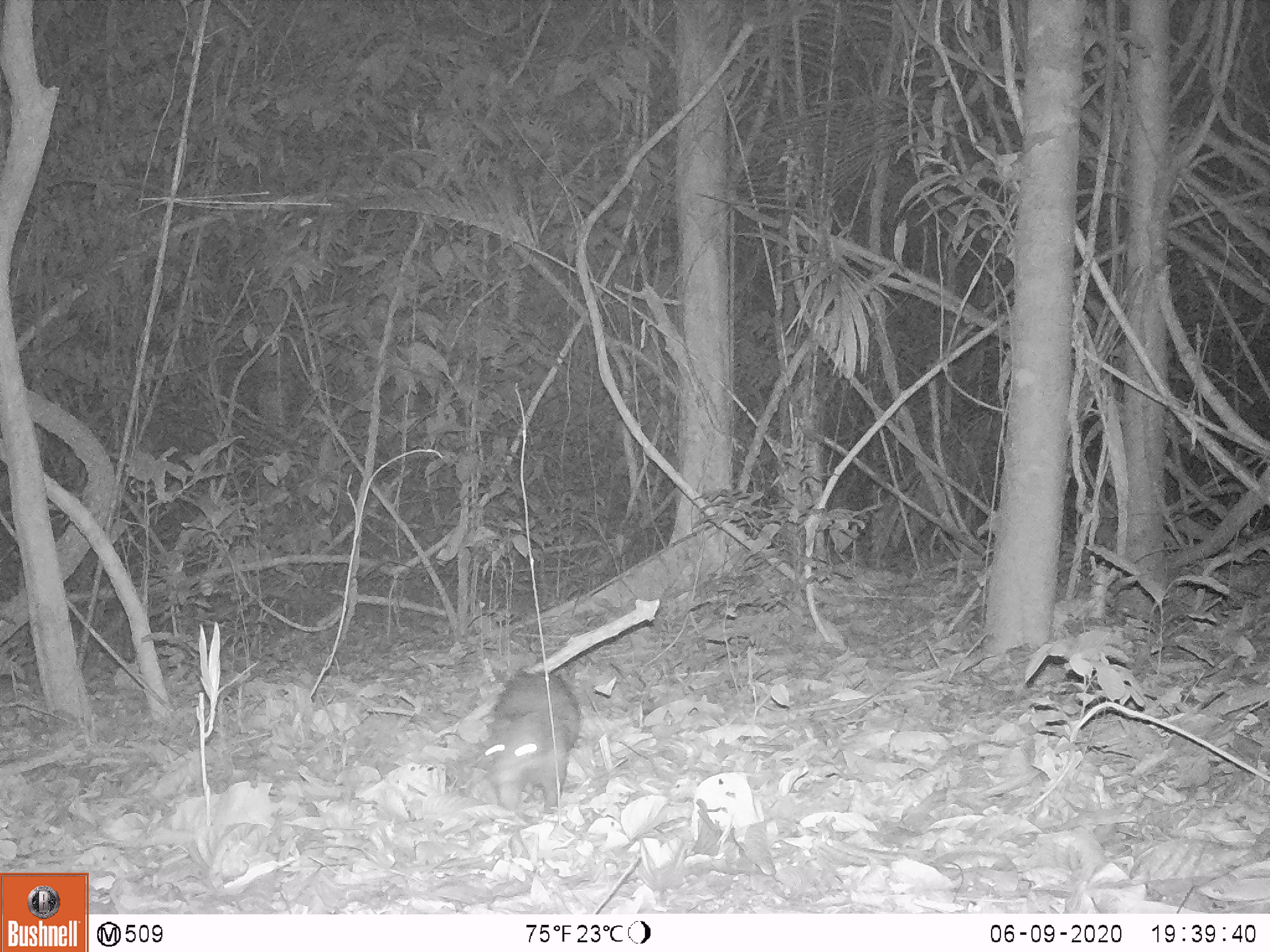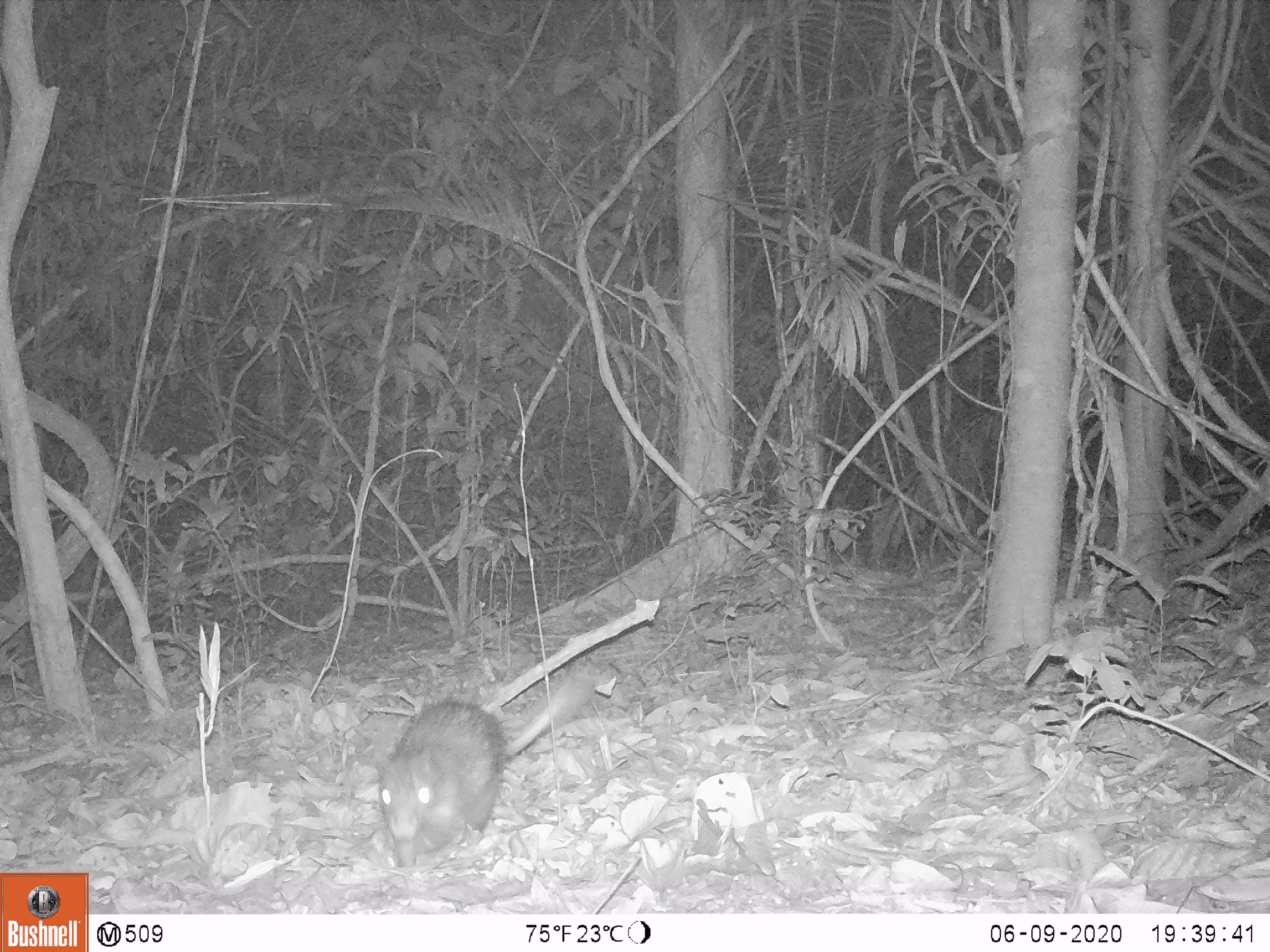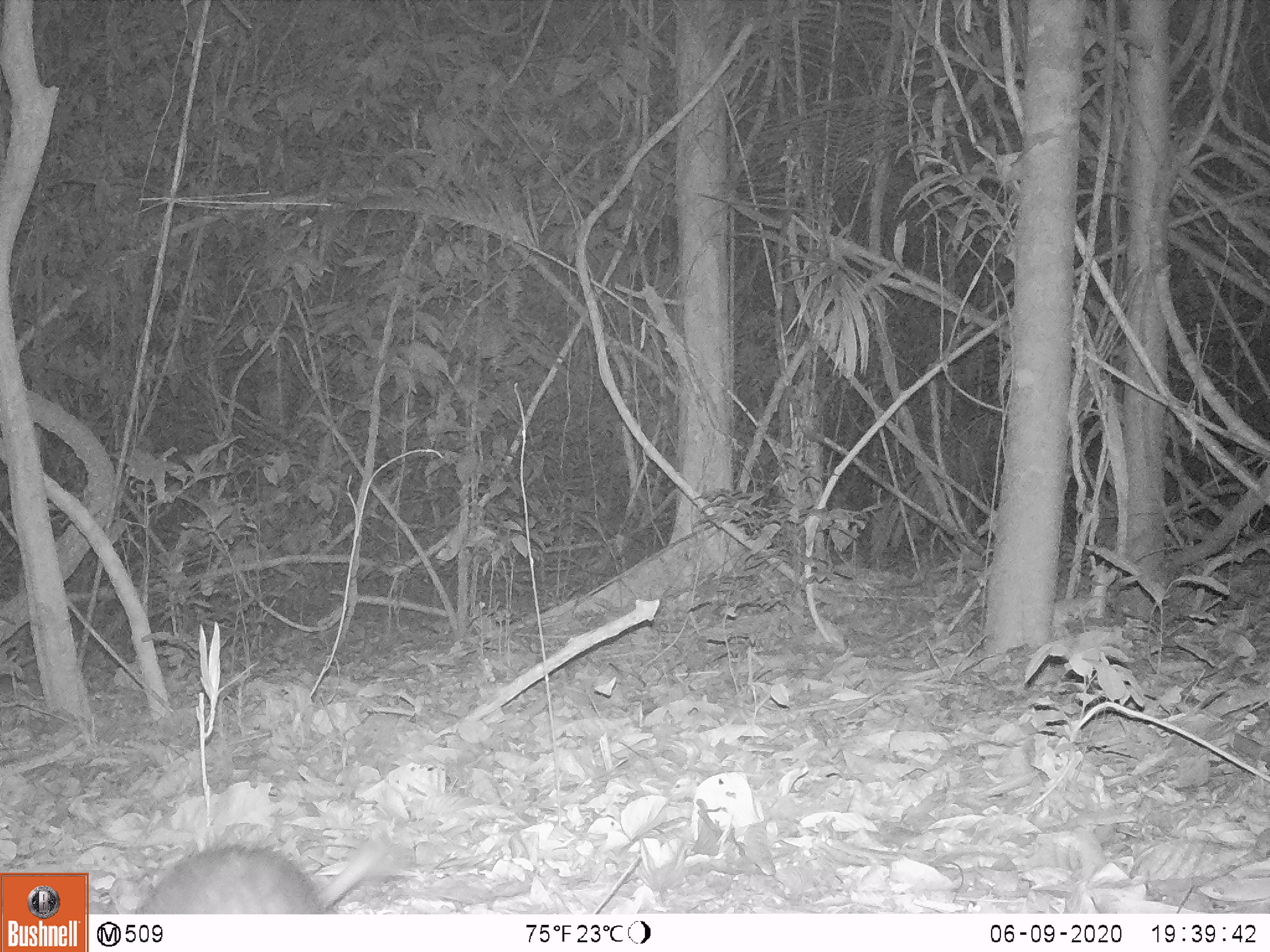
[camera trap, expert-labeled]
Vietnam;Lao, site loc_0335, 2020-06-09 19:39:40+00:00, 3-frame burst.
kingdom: Animalia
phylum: Chordata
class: Mammalia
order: Rodentia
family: Hystricidae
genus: Atherurus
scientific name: Atherurus macrourus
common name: asiatic brush-tailed porcupine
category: asiatic brush tailed porcupine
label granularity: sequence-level